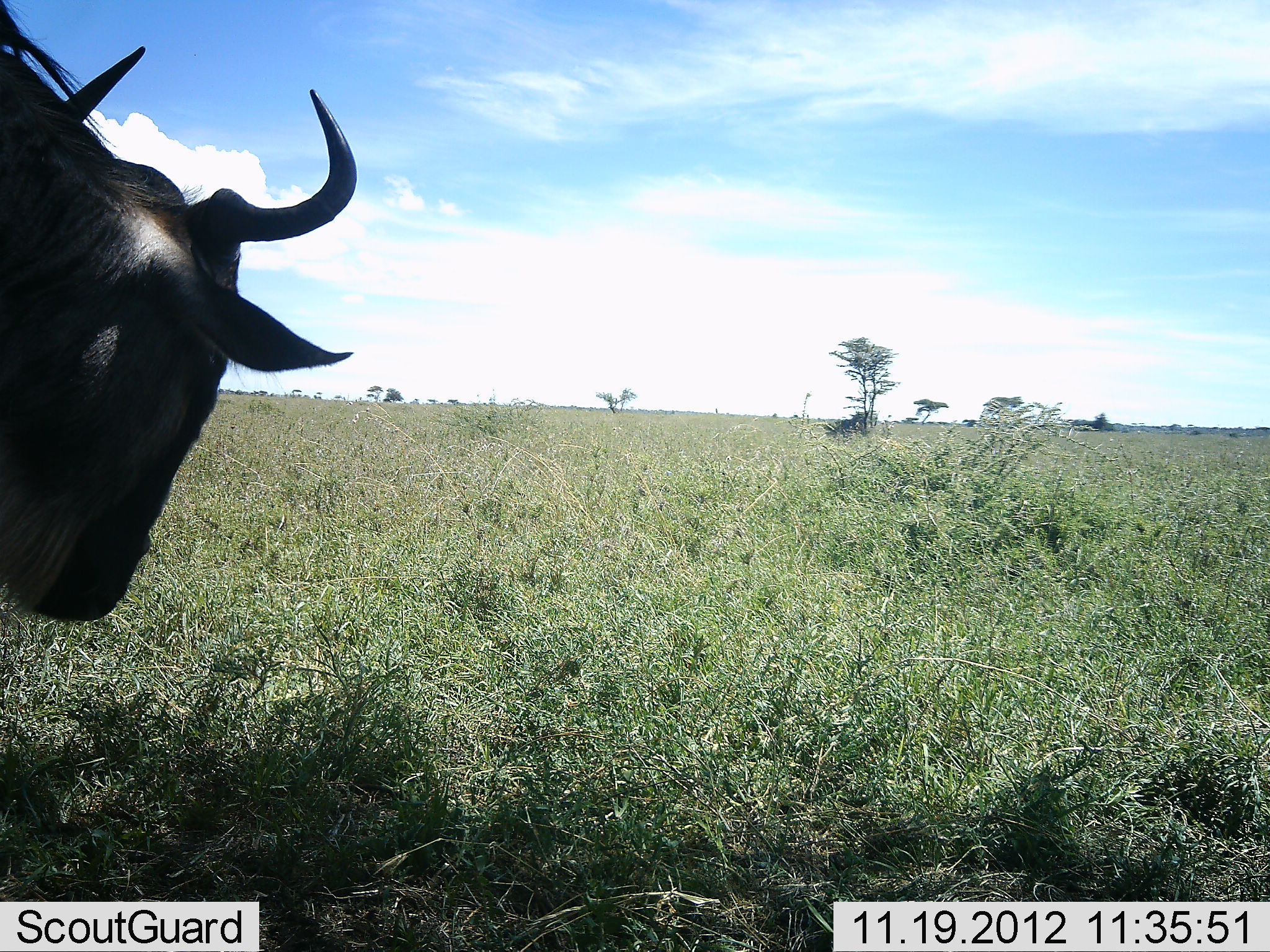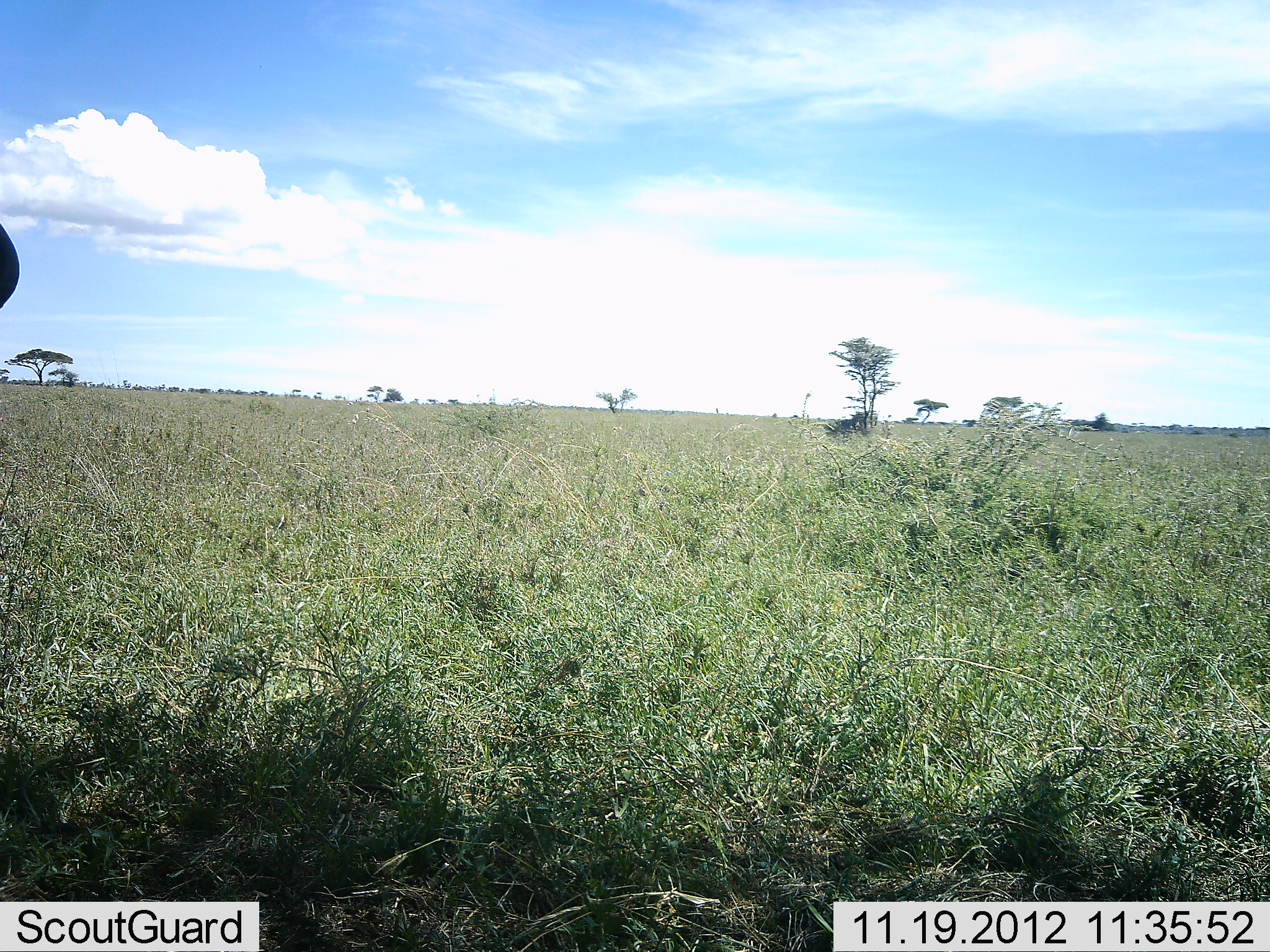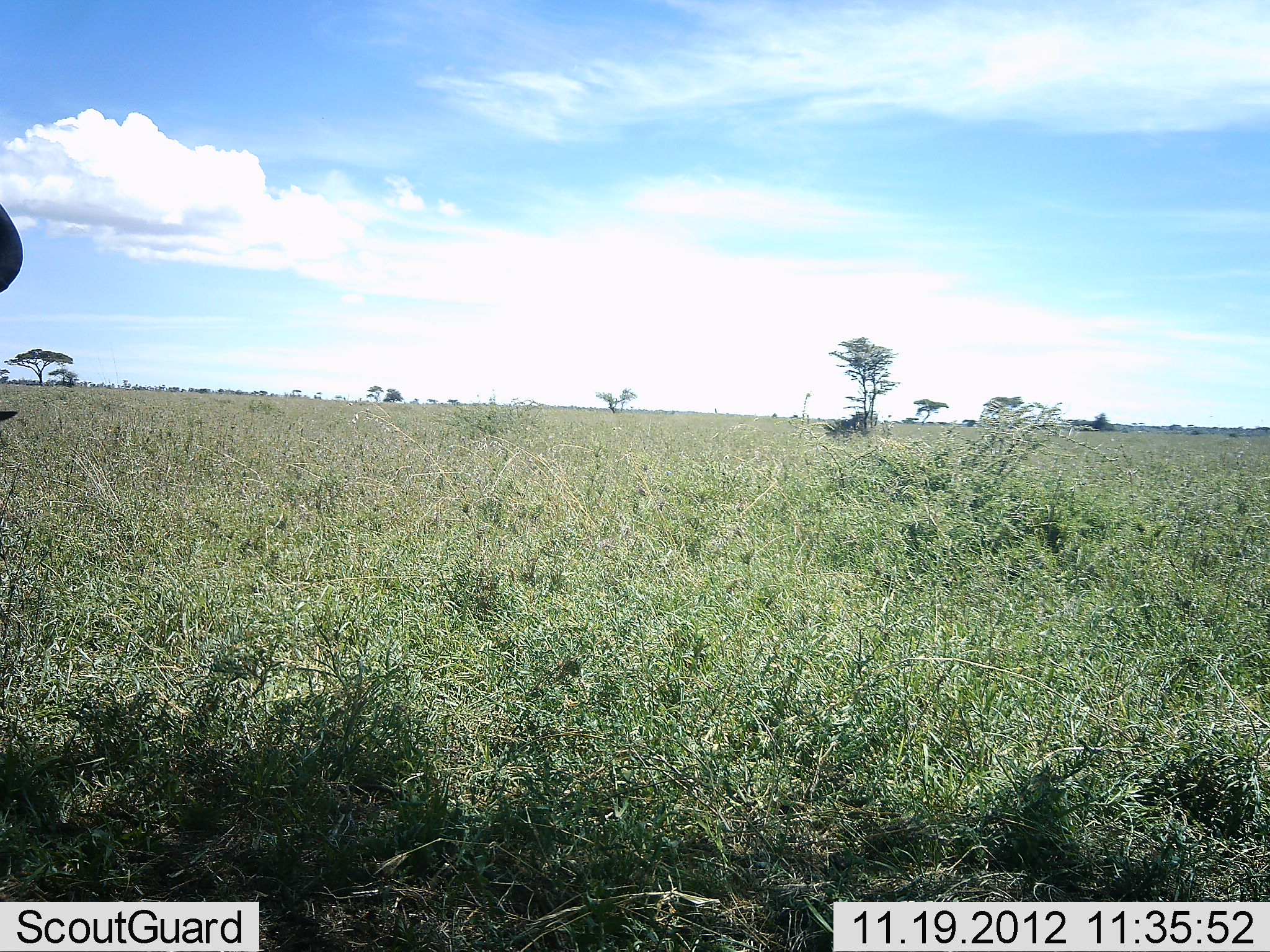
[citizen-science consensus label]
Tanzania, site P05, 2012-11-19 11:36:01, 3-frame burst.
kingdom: Animalia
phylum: Chordata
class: Mammalia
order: Artiodactyla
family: Bovidae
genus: Connochaetes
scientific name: Connochaetes taurinus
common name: blue wildebeest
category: wildebeest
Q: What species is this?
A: Wildebeest (blue wildebeest) (Connochaetes taurinus).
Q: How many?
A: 1.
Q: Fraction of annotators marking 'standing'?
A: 20%.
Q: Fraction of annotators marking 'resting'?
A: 0%.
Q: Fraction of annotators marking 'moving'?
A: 80%.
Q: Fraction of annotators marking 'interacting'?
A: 0%.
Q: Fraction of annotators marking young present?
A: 0%.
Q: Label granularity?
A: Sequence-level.